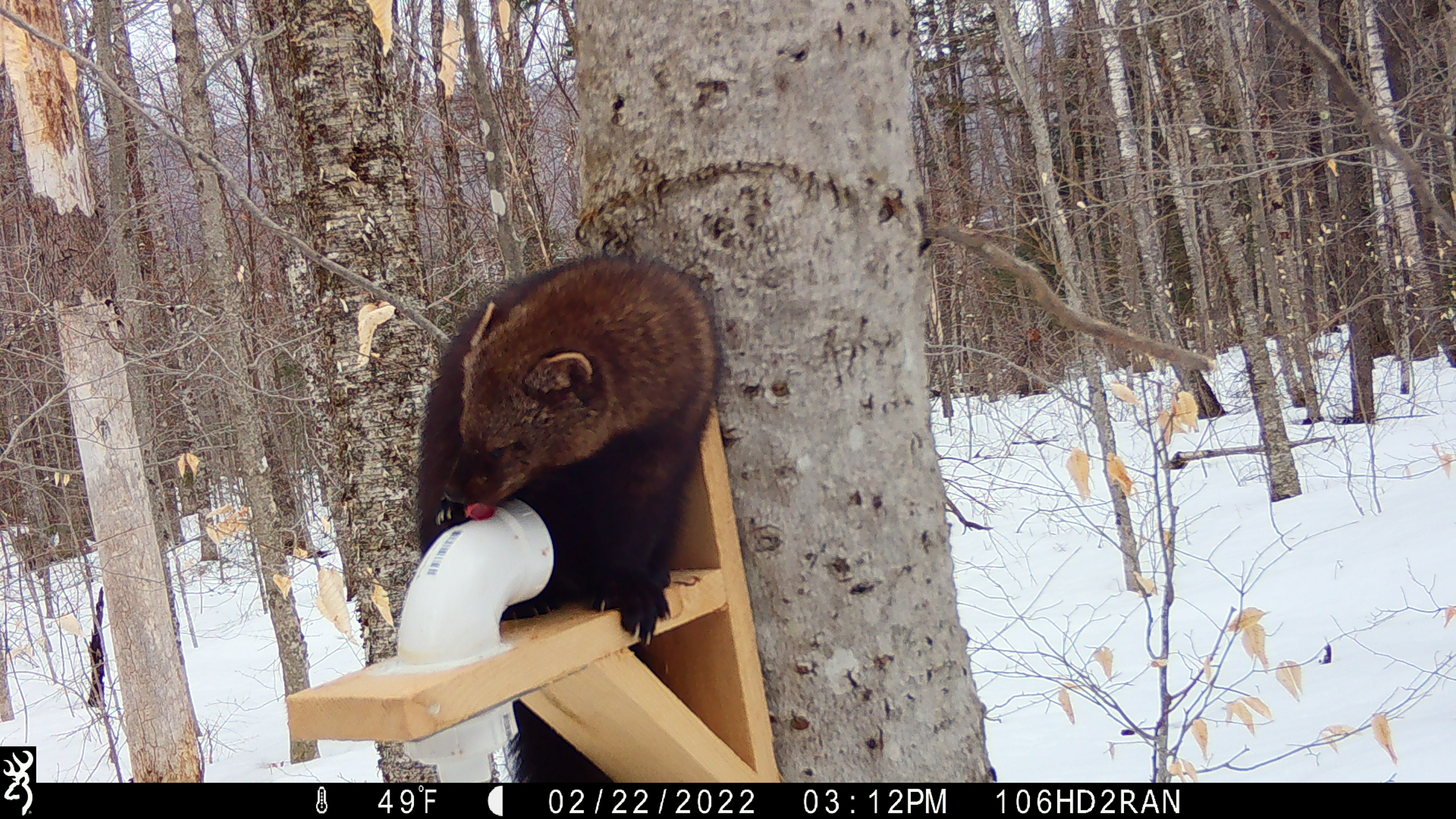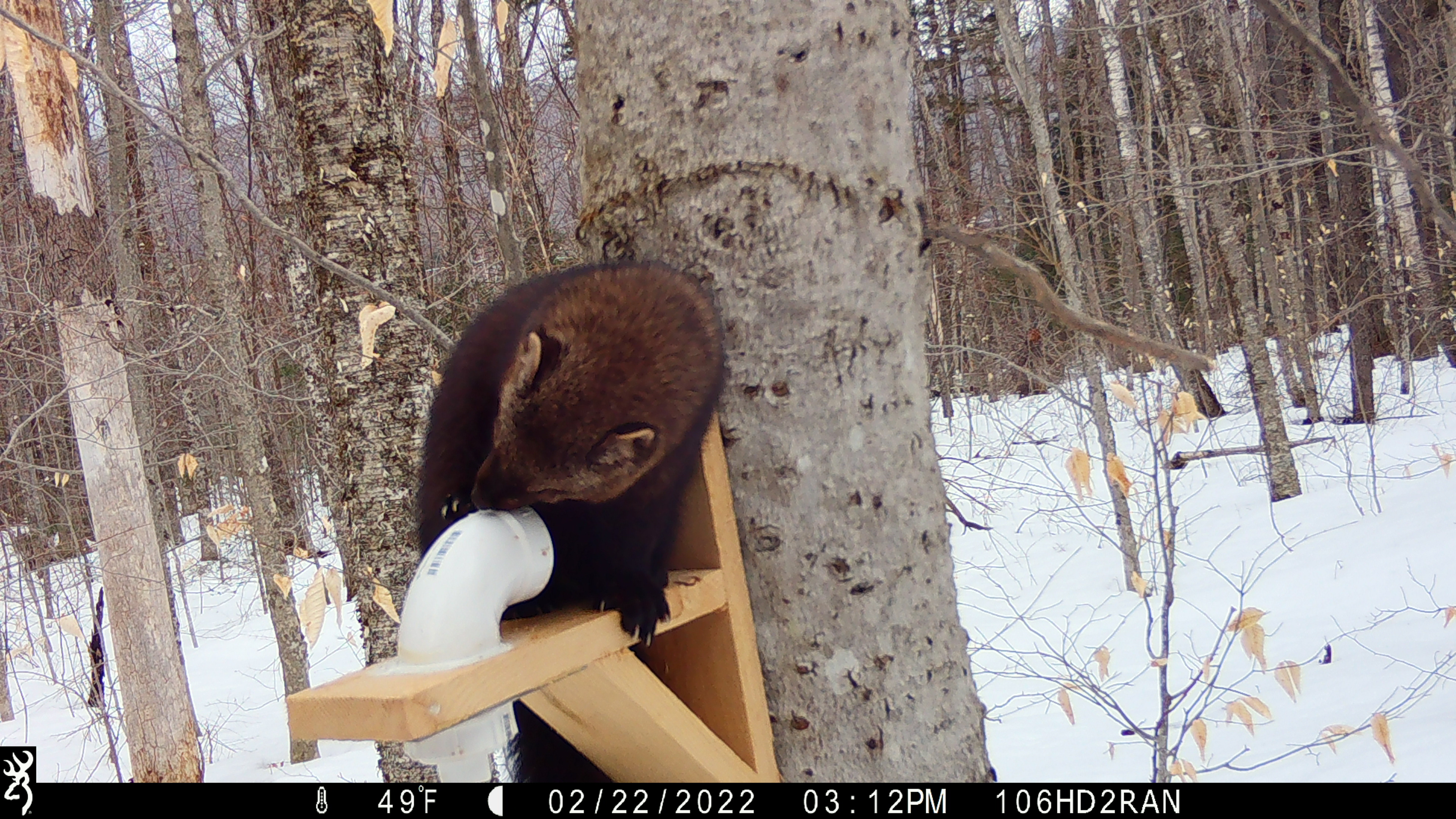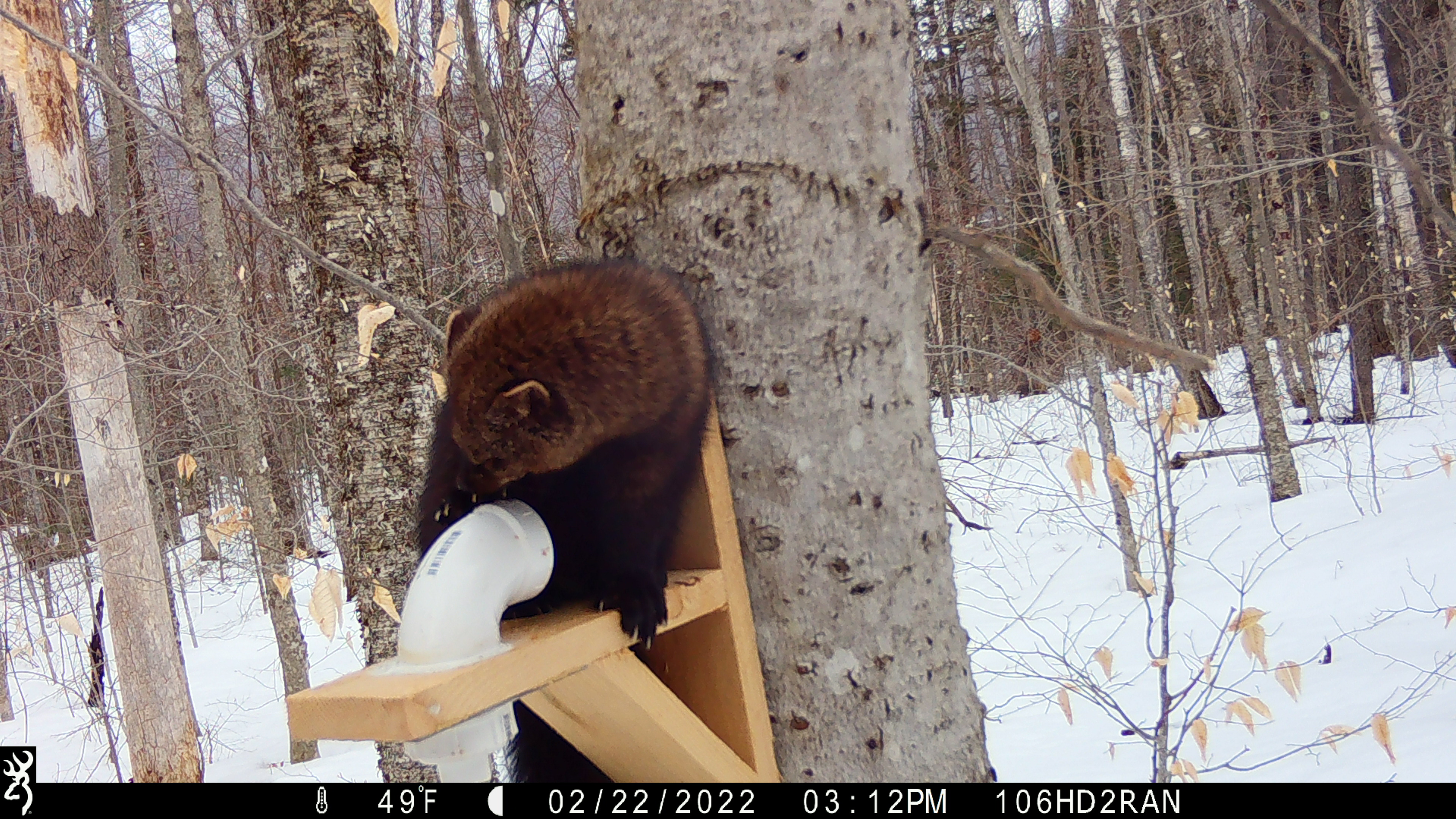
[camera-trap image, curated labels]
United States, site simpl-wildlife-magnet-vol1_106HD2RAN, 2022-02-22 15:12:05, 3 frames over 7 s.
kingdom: Animalia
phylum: Chordata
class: Mammalia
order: Carnivora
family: Mustelidae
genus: Pekania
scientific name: Pekania pennanti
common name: fisher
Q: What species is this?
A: Fisher (Pekania pennanti).